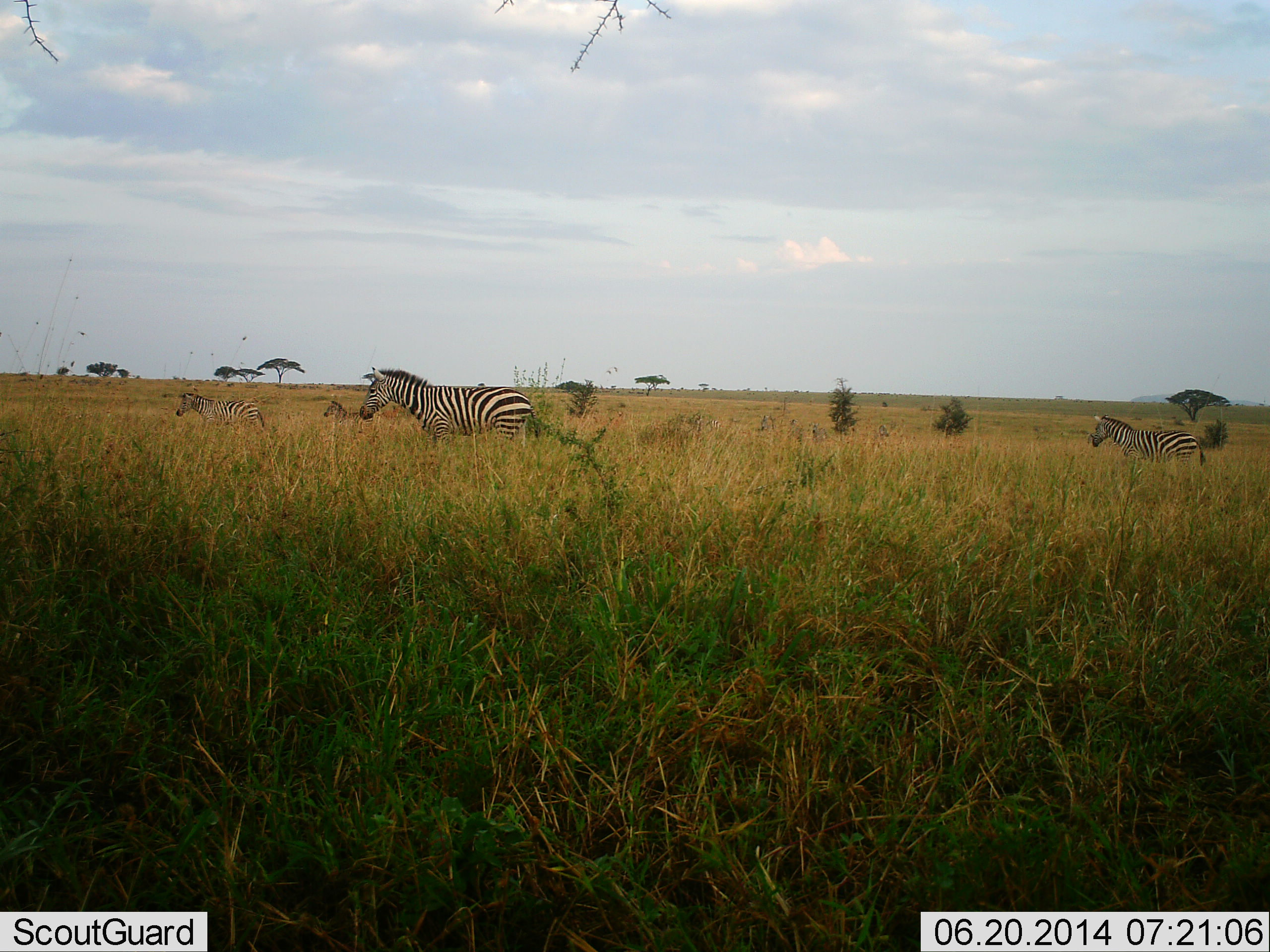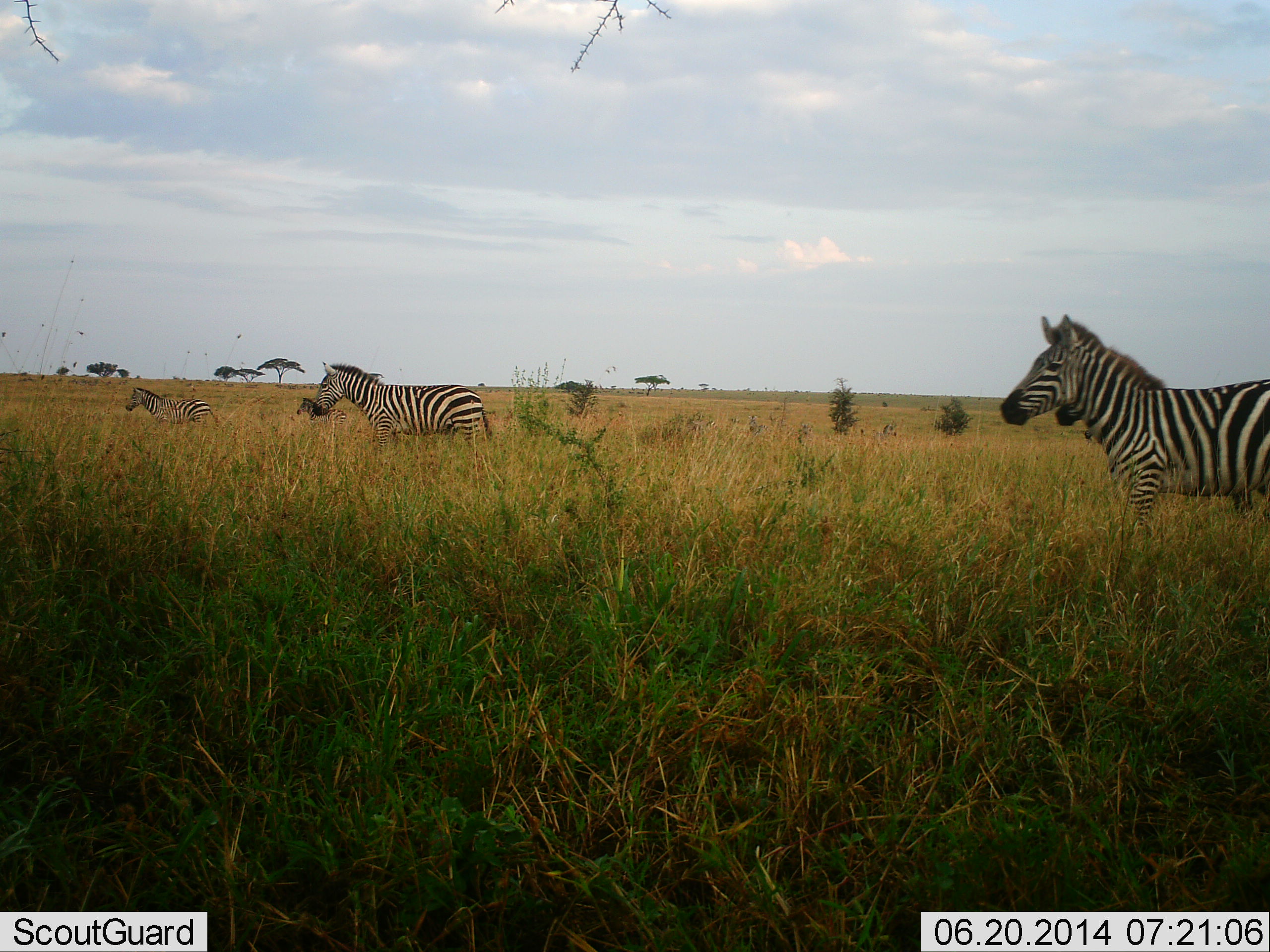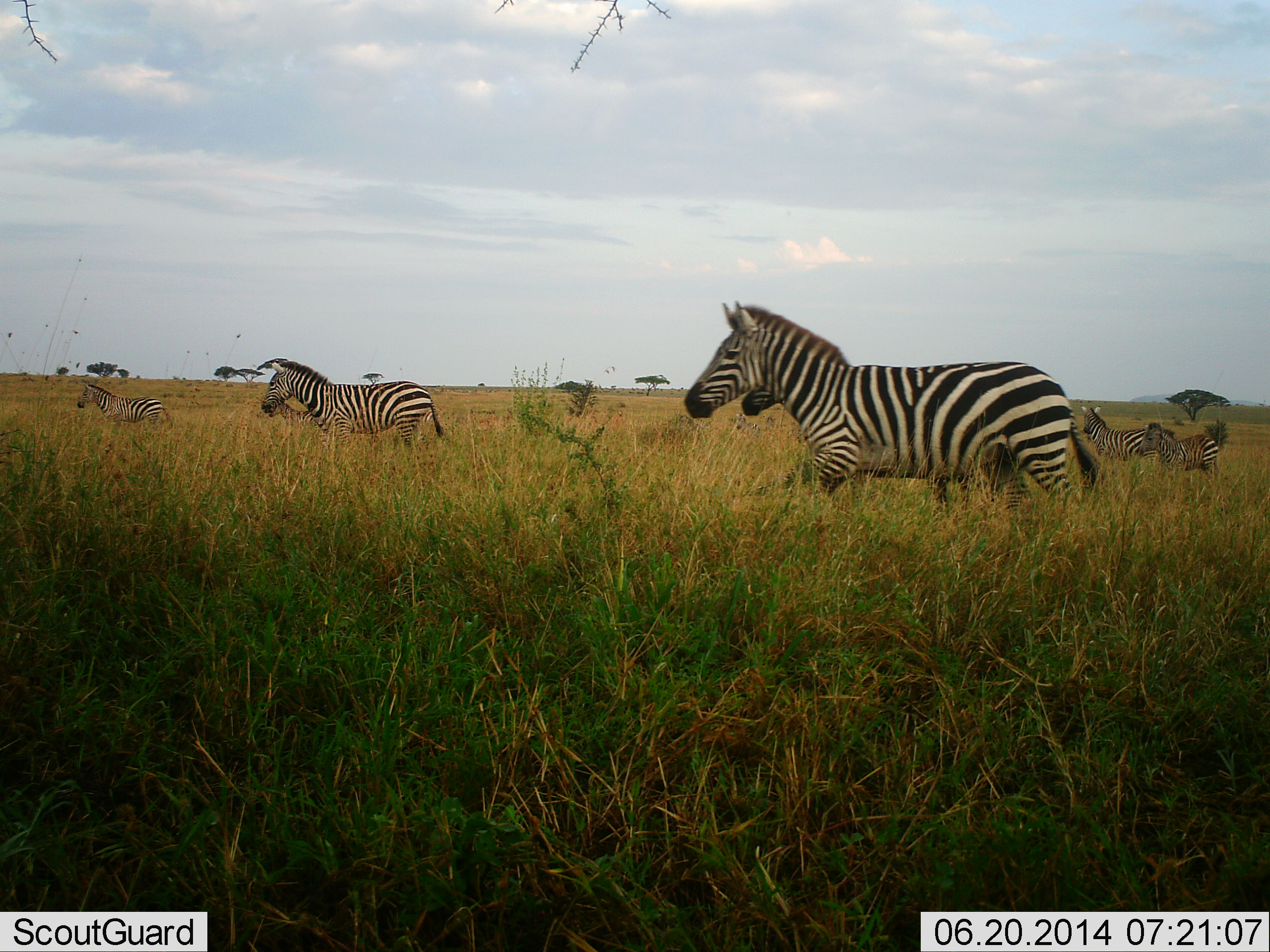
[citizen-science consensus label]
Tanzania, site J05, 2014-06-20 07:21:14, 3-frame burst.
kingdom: Animalia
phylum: Chordata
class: Mammalia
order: Perissodactyla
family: Equidae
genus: Equus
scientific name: Equus quagga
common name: plains zebra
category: zebra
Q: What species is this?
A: Zebra (plains zebra) (Equus quagga).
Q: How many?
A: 6.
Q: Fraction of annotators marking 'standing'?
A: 10%.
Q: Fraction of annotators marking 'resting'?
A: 0%.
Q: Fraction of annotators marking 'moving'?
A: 100%.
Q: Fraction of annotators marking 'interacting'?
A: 0%.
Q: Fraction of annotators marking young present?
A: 20%.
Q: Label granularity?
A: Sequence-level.